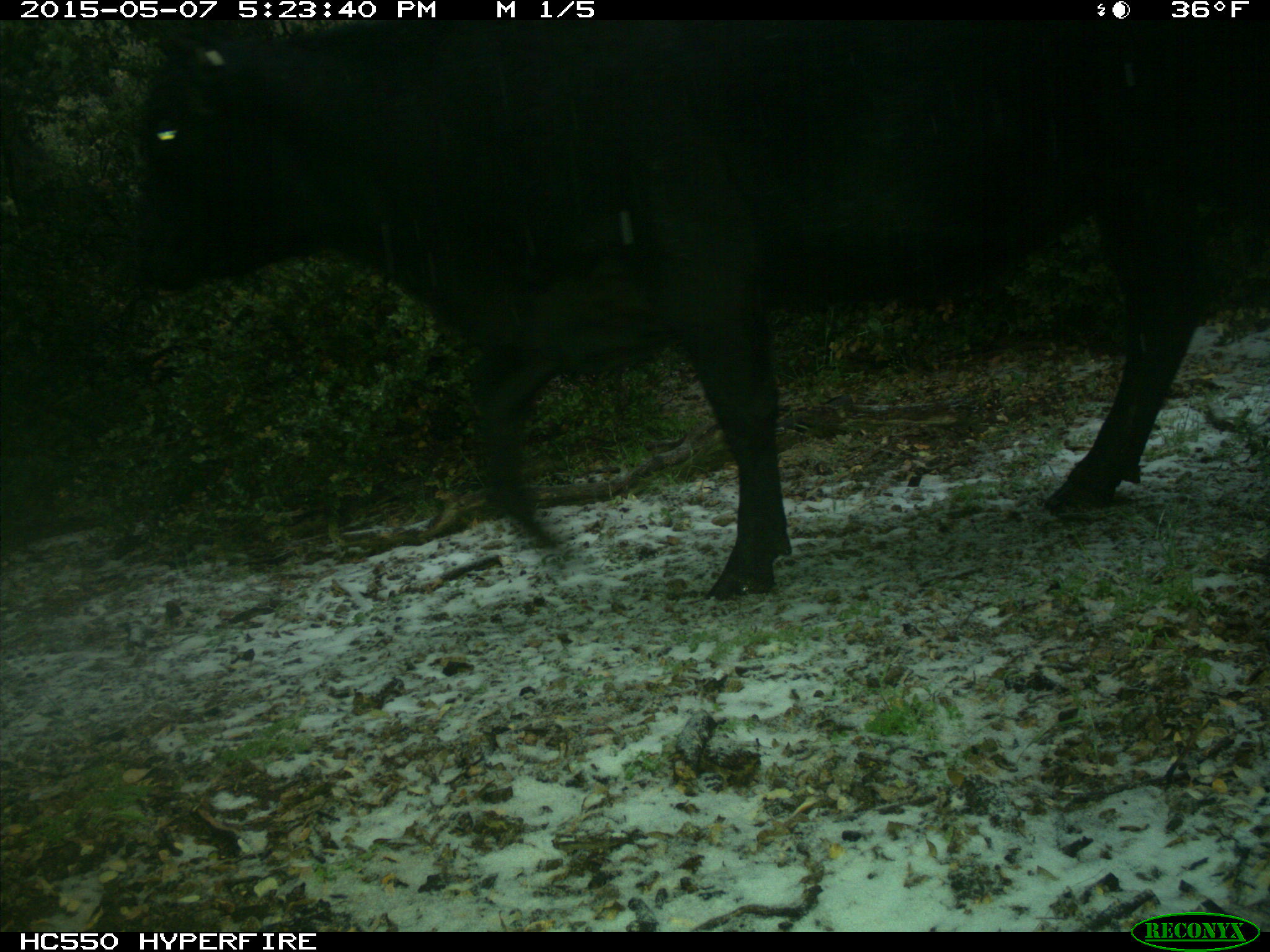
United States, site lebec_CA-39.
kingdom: Animalia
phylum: Chordata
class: Mammalia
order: Artiodactyla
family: Bovidae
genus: Bos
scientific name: Bos taurus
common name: domestic cow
Bos taurus (domestic cow).